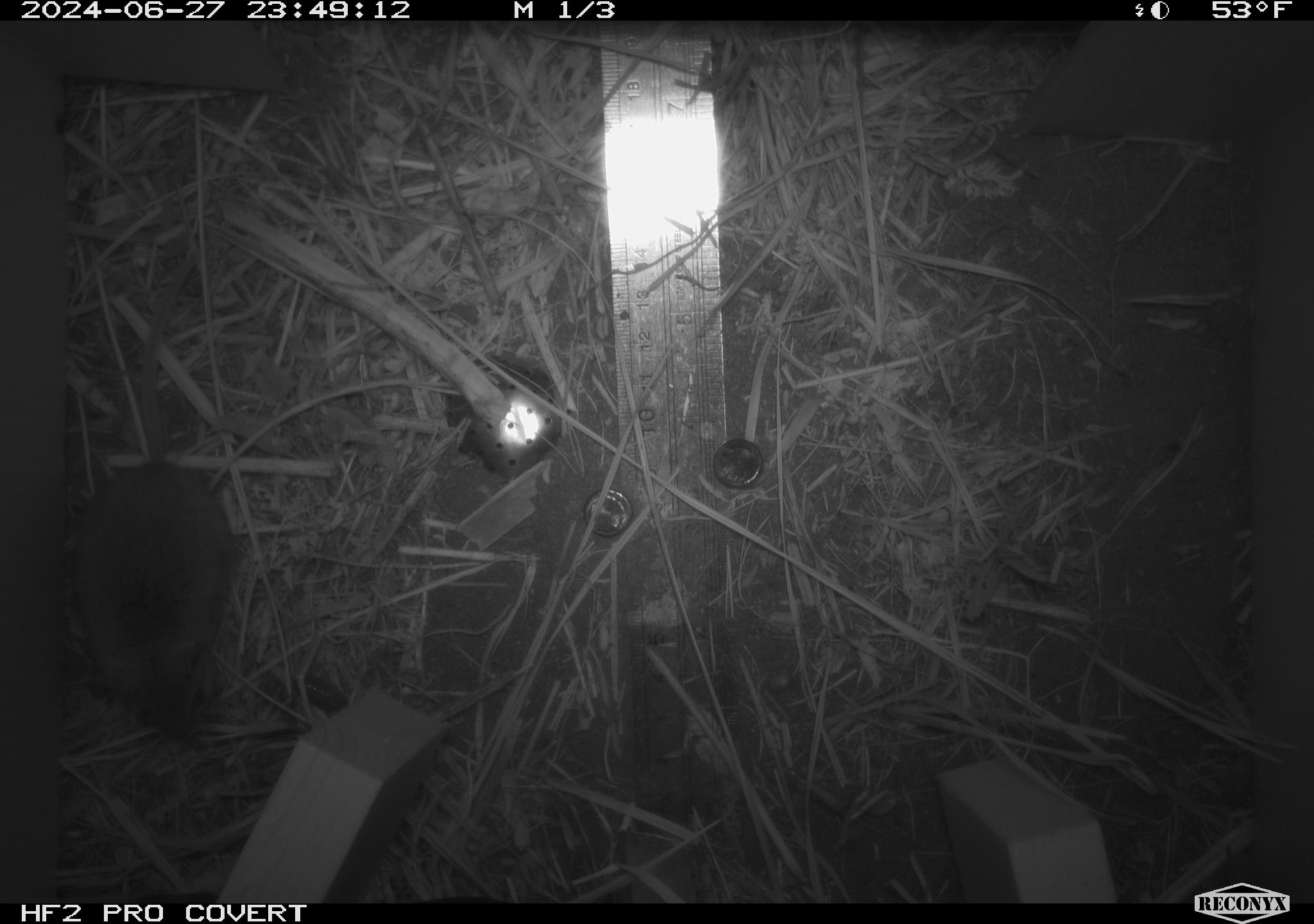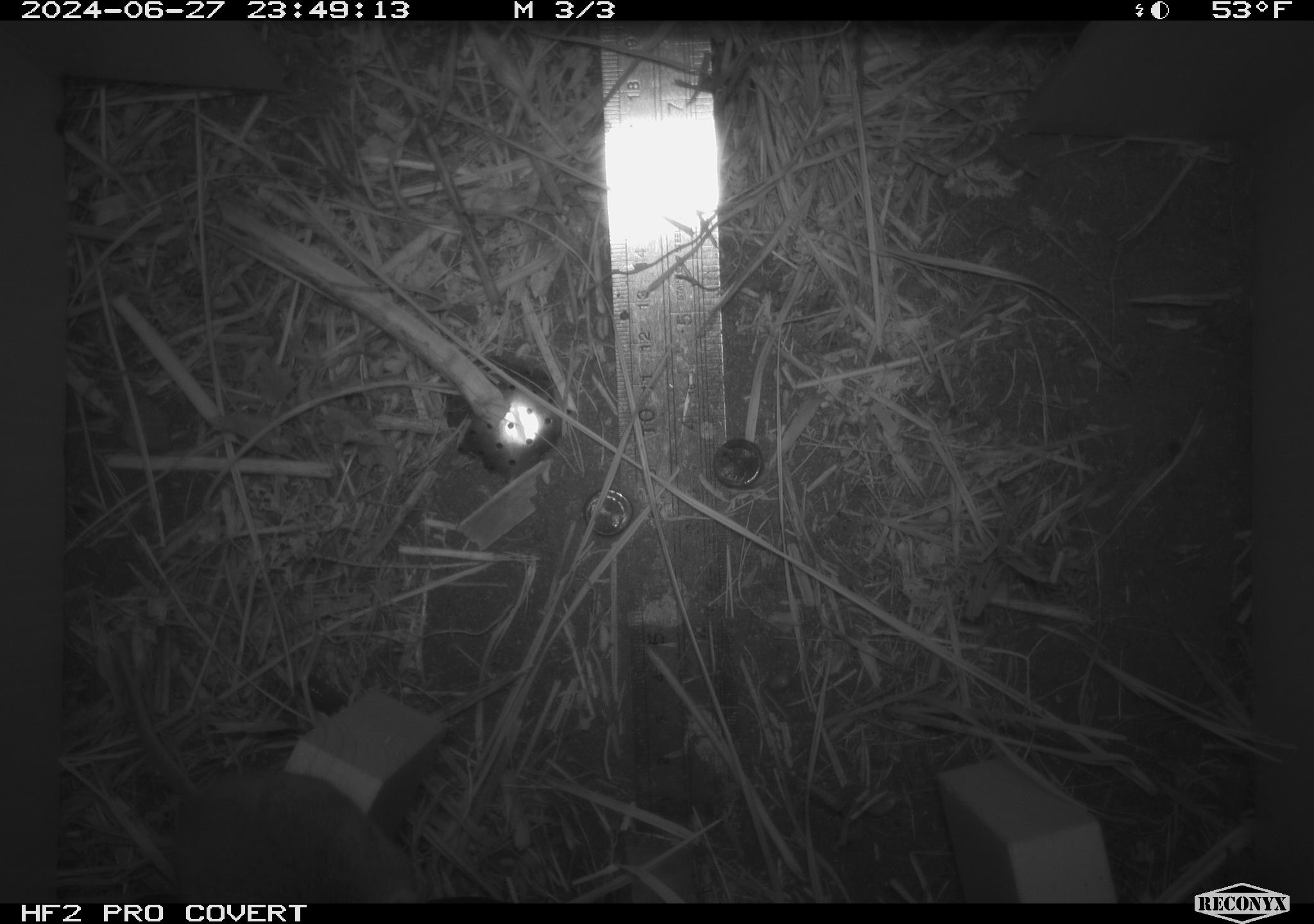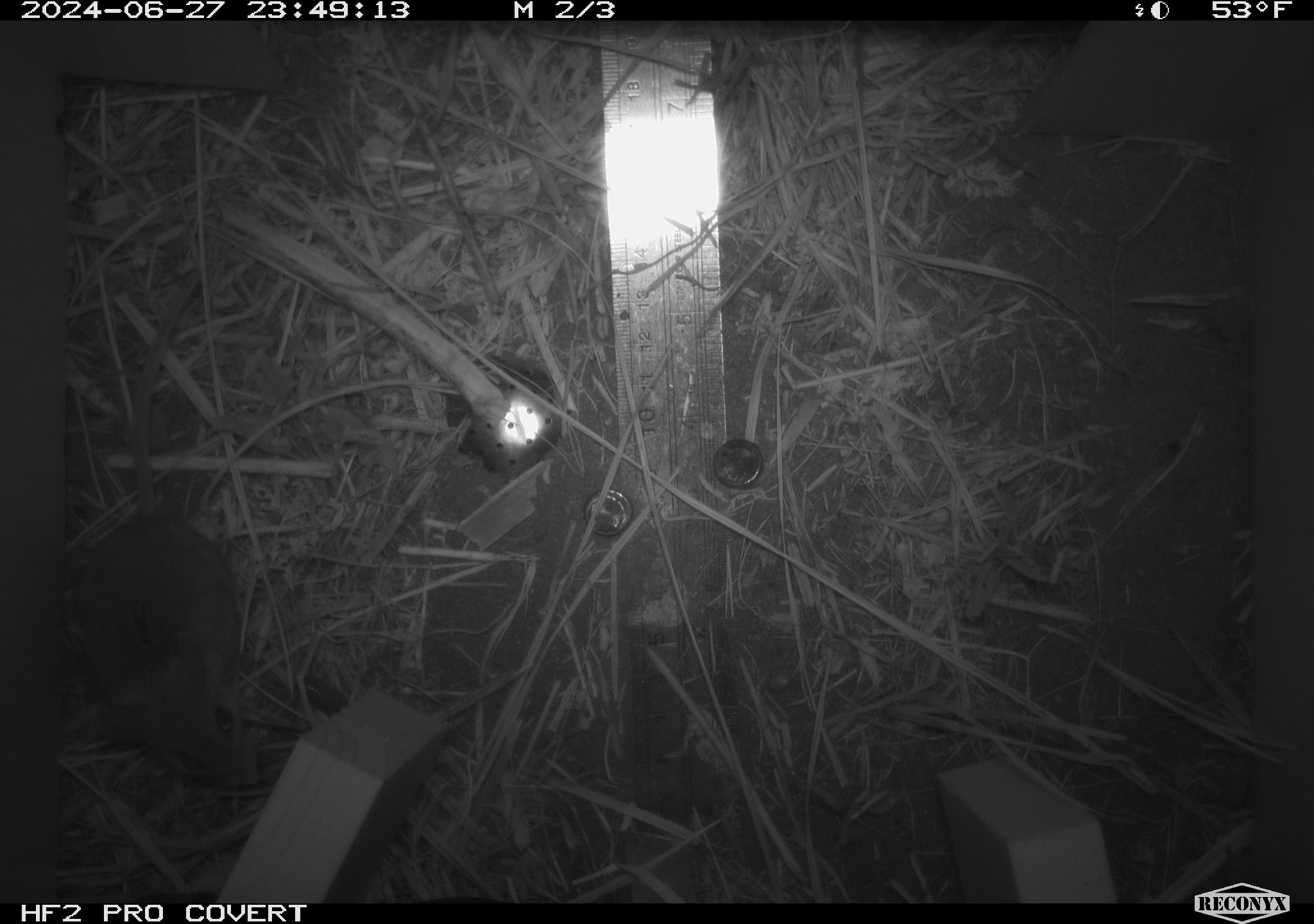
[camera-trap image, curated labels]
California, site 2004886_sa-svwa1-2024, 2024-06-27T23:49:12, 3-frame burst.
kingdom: Animalia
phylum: Arthropoda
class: Malacostraca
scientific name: Malacostraca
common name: amphipods, crabs, isopods, krill, lobsters and shrimps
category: malacostracan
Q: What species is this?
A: Malacostracan (amphipods, crabs, isopods, krill, lobsters and shrimps) (Malacostraca).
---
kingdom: Animalia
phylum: Chordata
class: Mammalia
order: Rodentia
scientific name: Rodentia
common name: mouse species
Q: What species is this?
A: Mouse species (Rodentia).